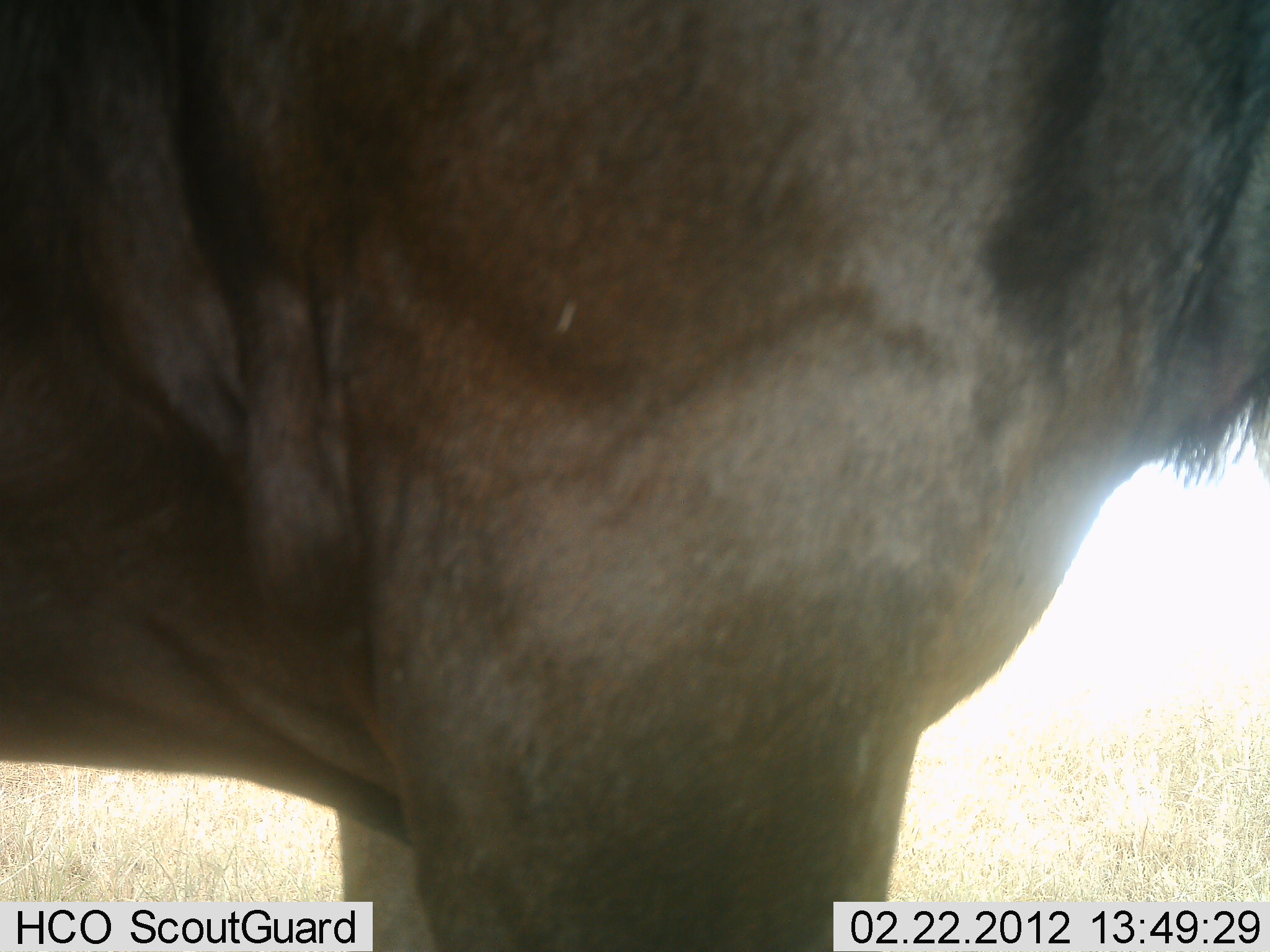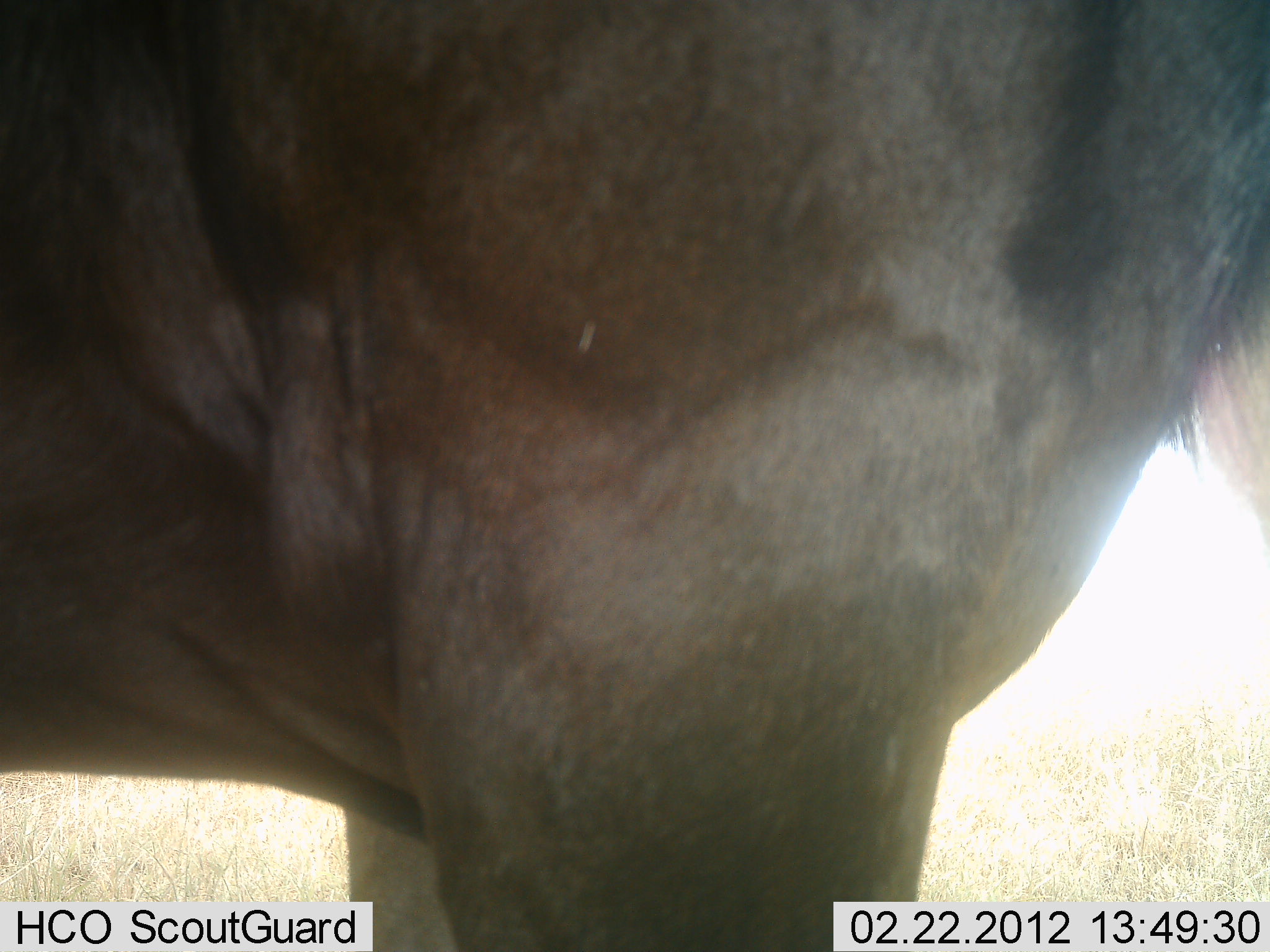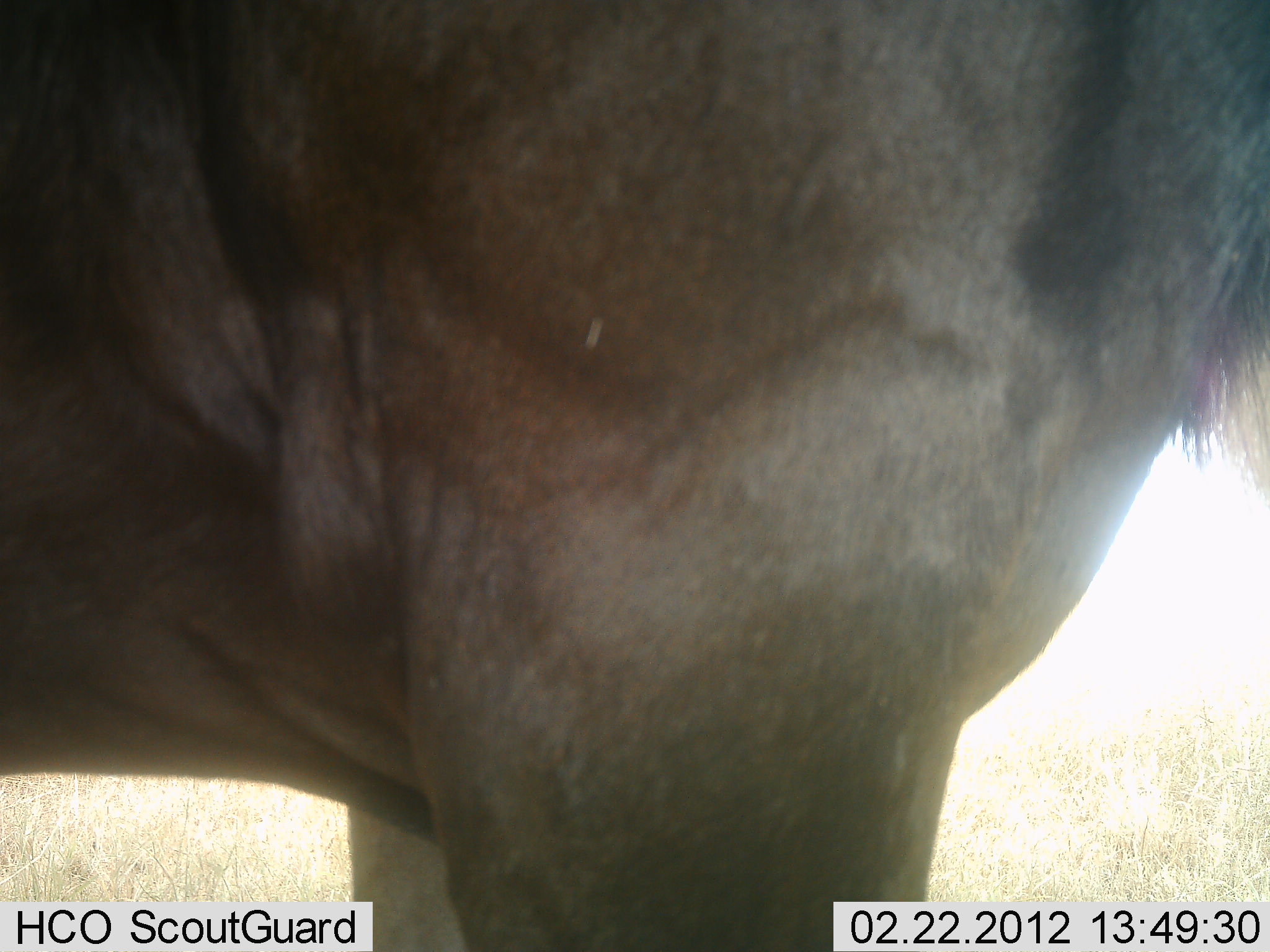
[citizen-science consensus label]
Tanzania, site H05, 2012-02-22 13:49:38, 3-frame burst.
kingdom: Animalia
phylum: Chordata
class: Mammalia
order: Artiodactyla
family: Bovidae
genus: Connochaetes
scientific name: Connochaetes taurinus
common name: blue wildebeest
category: wildebeest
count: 1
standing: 100%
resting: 0%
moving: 0%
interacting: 0%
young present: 0%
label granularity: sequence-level